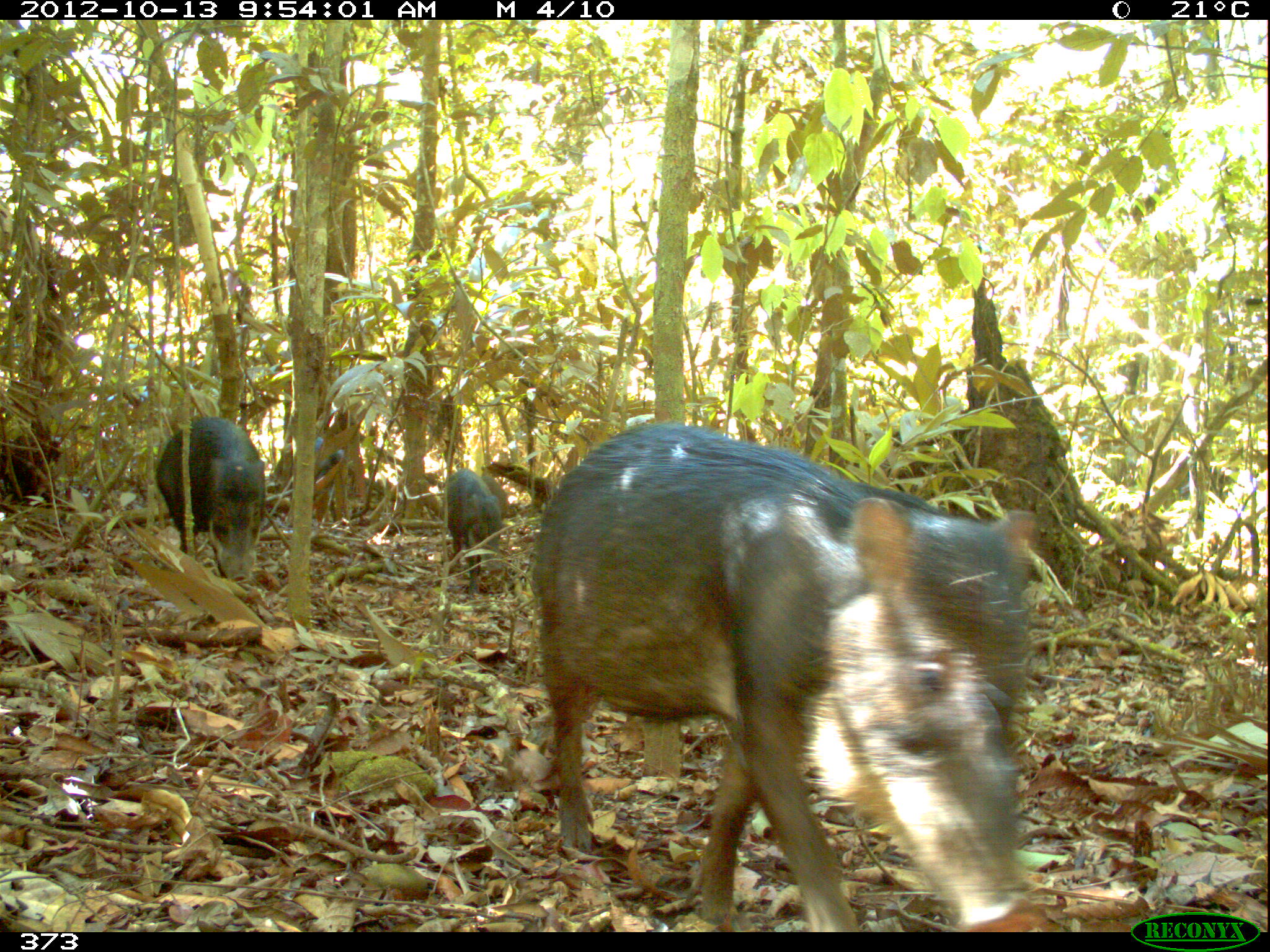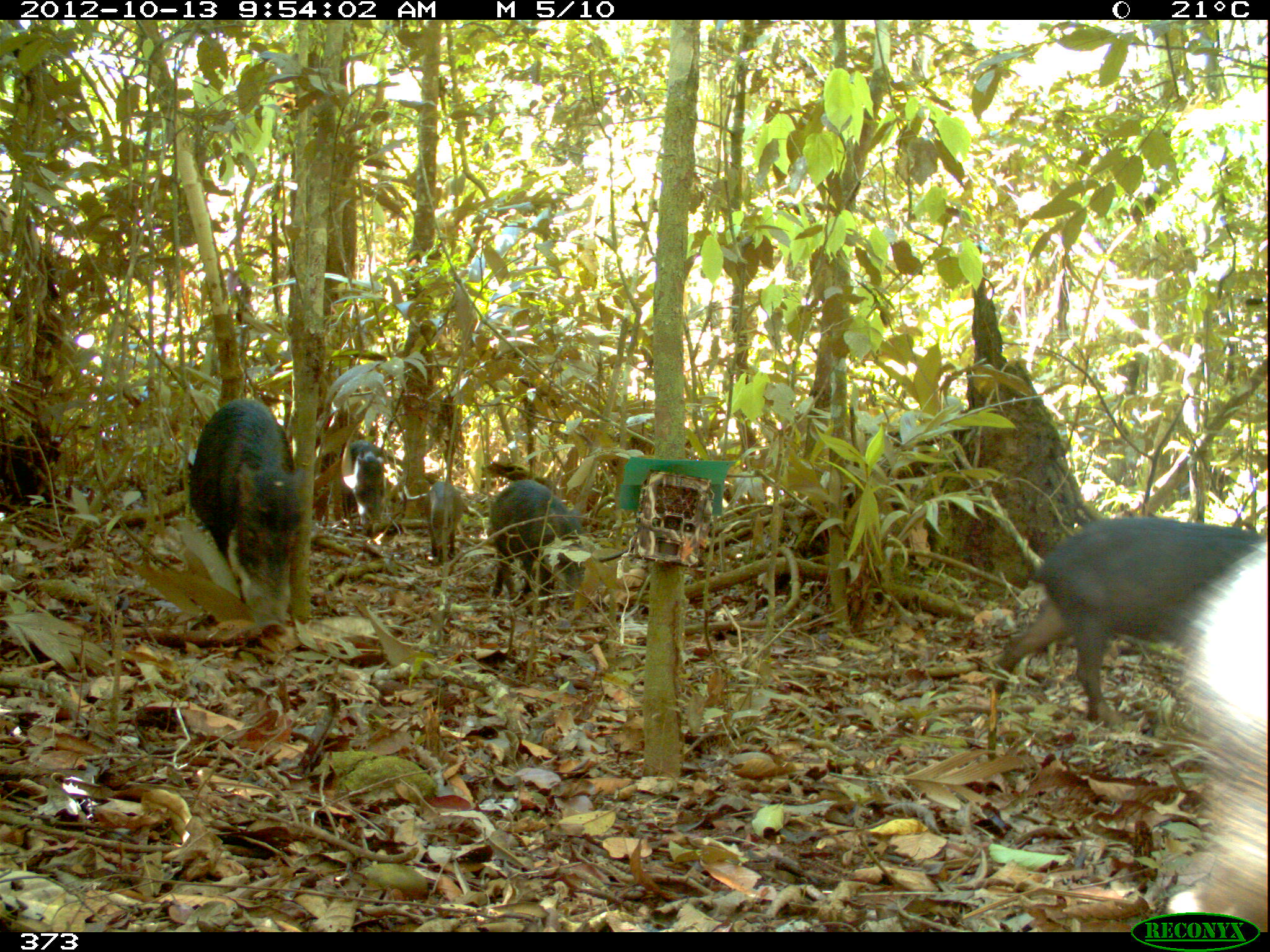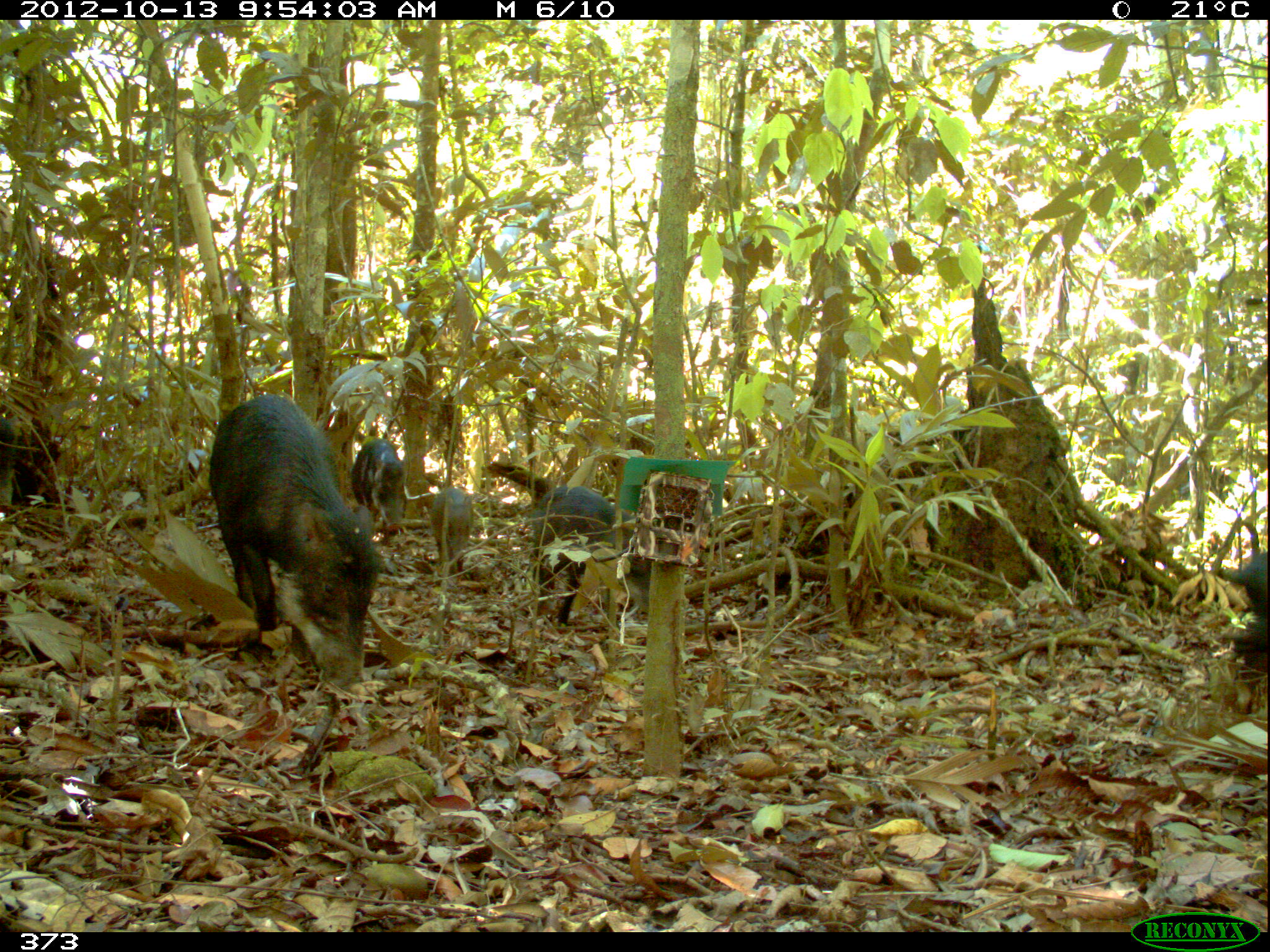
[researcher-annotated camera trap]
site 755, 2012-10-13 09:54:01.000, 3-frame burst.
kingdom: Animalia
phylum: Chordata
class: Mammalia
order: Artiodactyla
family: Tayassuidae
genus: Tayassu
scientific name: Tayassu pecari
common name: white-lipped peccary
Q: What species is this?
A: Tayassu pecari (white-lipped peccary).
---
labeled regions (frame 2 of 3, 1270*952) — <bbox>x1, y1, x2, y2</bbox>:
tayassu pecari: <bbox>990, 512, 1268, 730</bbox>; <bbox>1165, 536, 1270, 932</bbox>; <bbox>188, 397, 306, 641</bbox>; <bbox>489, 475, 597, 624</bbox>; <bbox>344, 439, 392, 536</bbox>; <bbox>422, 481, 464, 565</bbox>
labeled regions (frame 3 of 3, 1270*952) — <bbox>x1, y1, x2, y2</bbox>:
tayassu pecari: <bbox>208, 392, 384, 691</bbox>; <bbox>529, 484, 648, 626</bbox>; <bbox>349, 438, 407, 538</bbox>; <bbox>1226, 548, 1267, 654</bbox>; <bbox>430, 487, 473, 578</bbox>